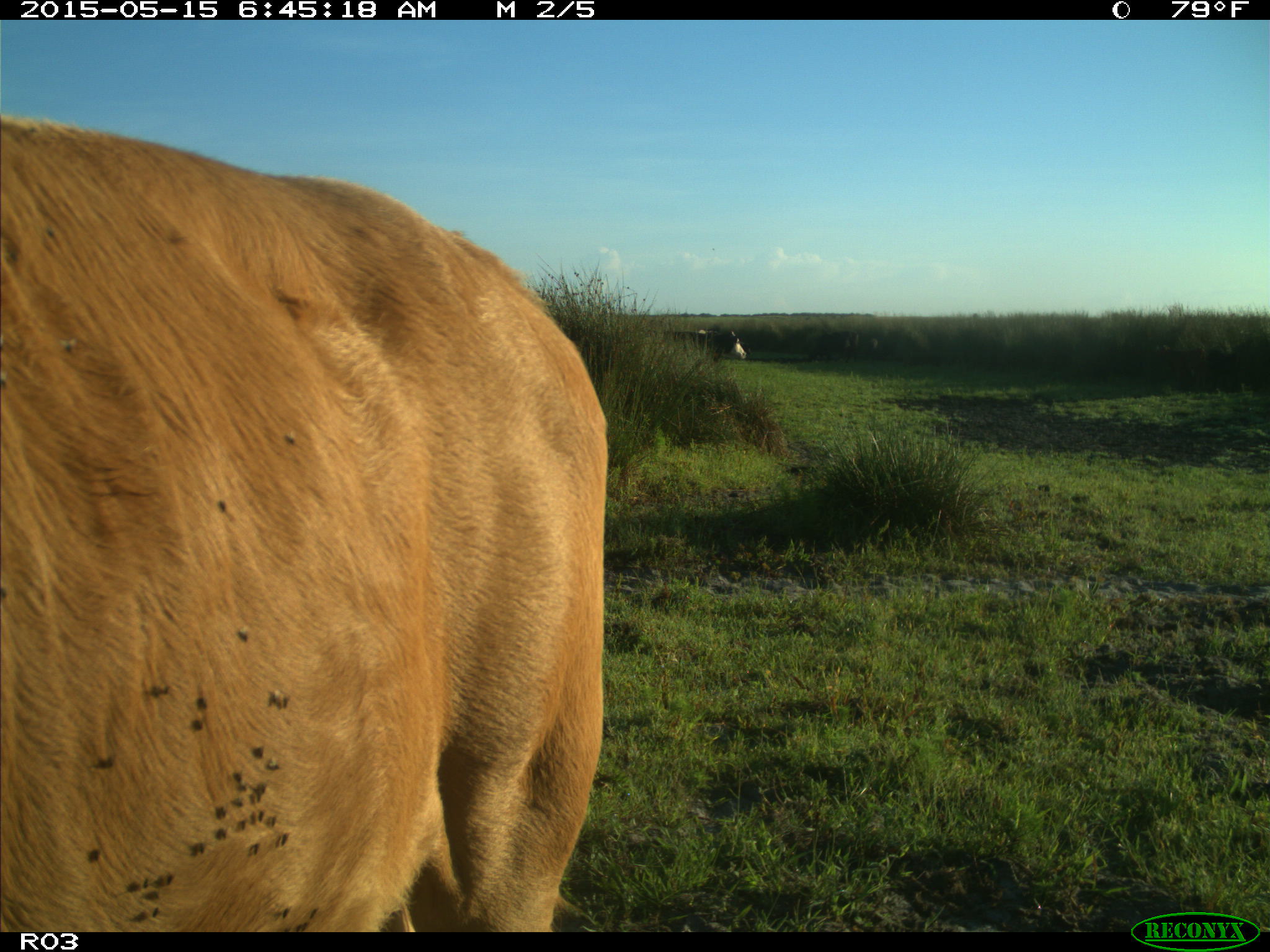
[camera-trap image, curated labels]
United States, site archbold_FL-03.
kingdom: Animalia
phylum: Chordata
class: Mammalia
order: Artiodactyla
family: Bovidae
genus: Bos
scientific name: Bos taurus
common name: domestic cow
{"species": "Bos taurus (domestic cow)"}